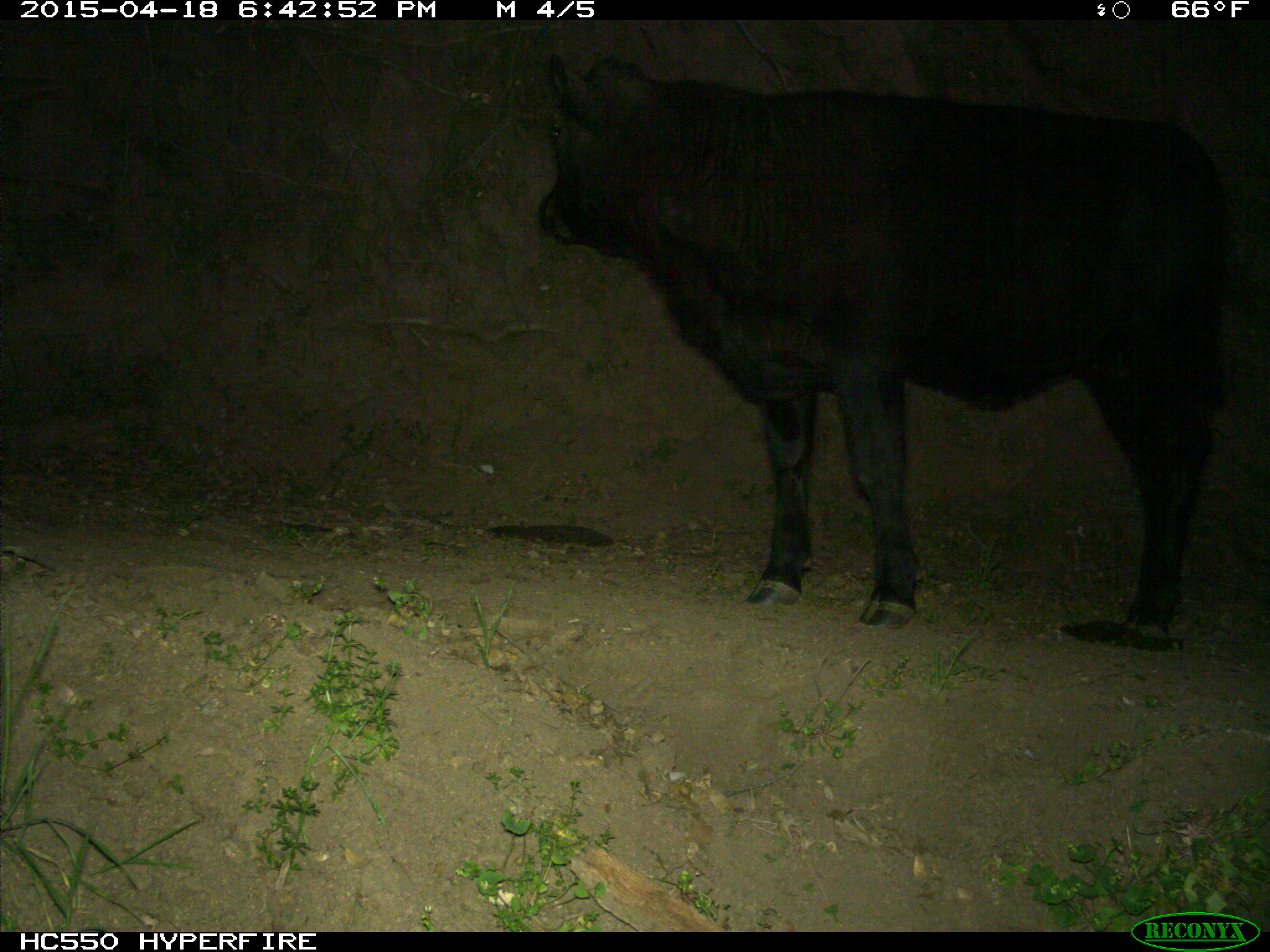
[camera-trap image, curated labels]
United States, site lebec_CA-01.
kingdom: Animalia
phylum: Chordata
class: Mammalia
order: Artiodactyla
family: Bovidae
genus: Bos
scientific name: Bos taurus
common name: domestic cow